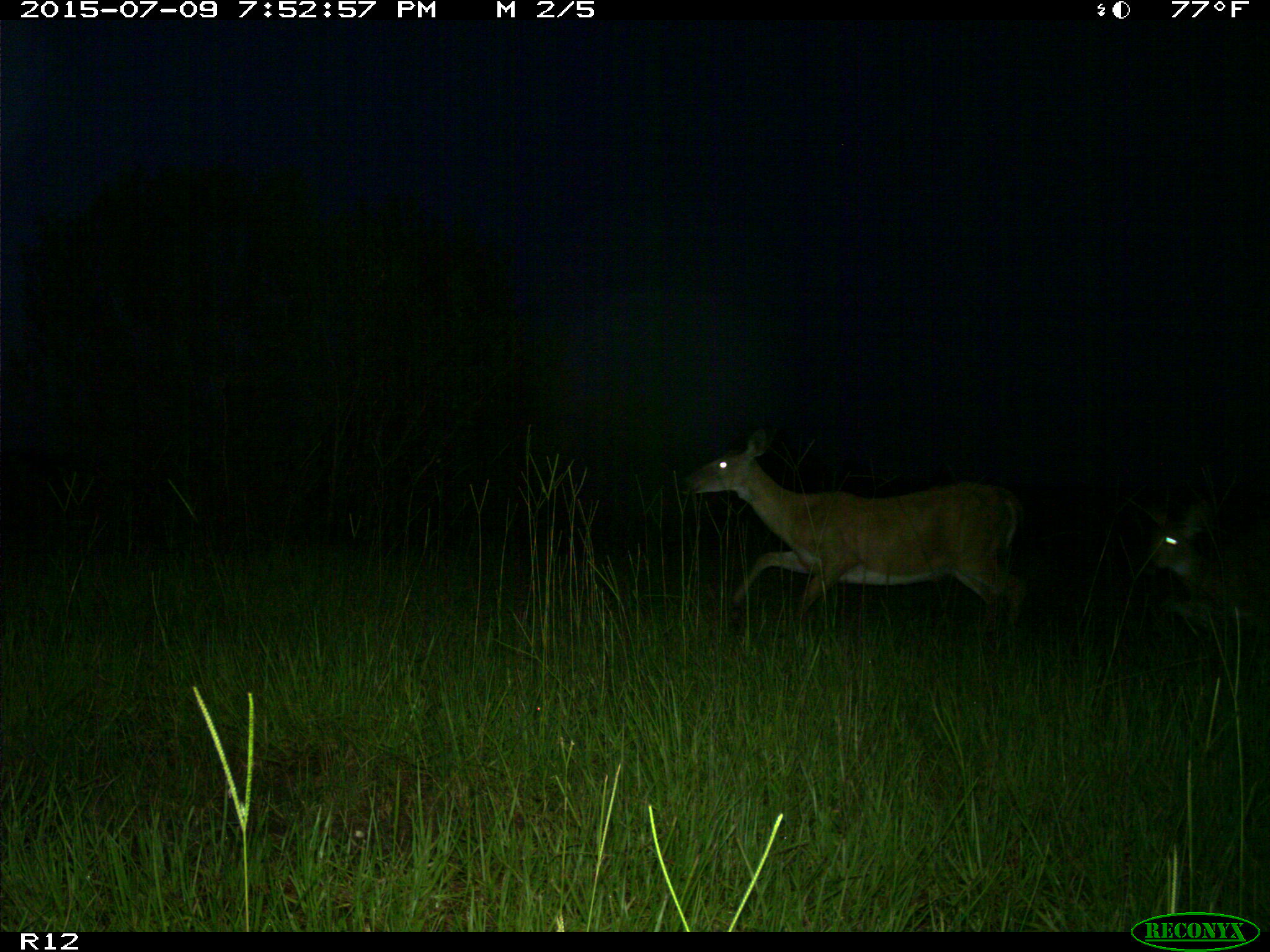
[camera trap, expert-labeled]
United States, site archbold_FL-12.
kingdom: Animalia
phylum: Chordata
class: Mammalia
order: Artiodactyla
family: Cervidae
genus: Odocoileus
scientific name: Odocoileus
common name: deer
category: unidentified deer